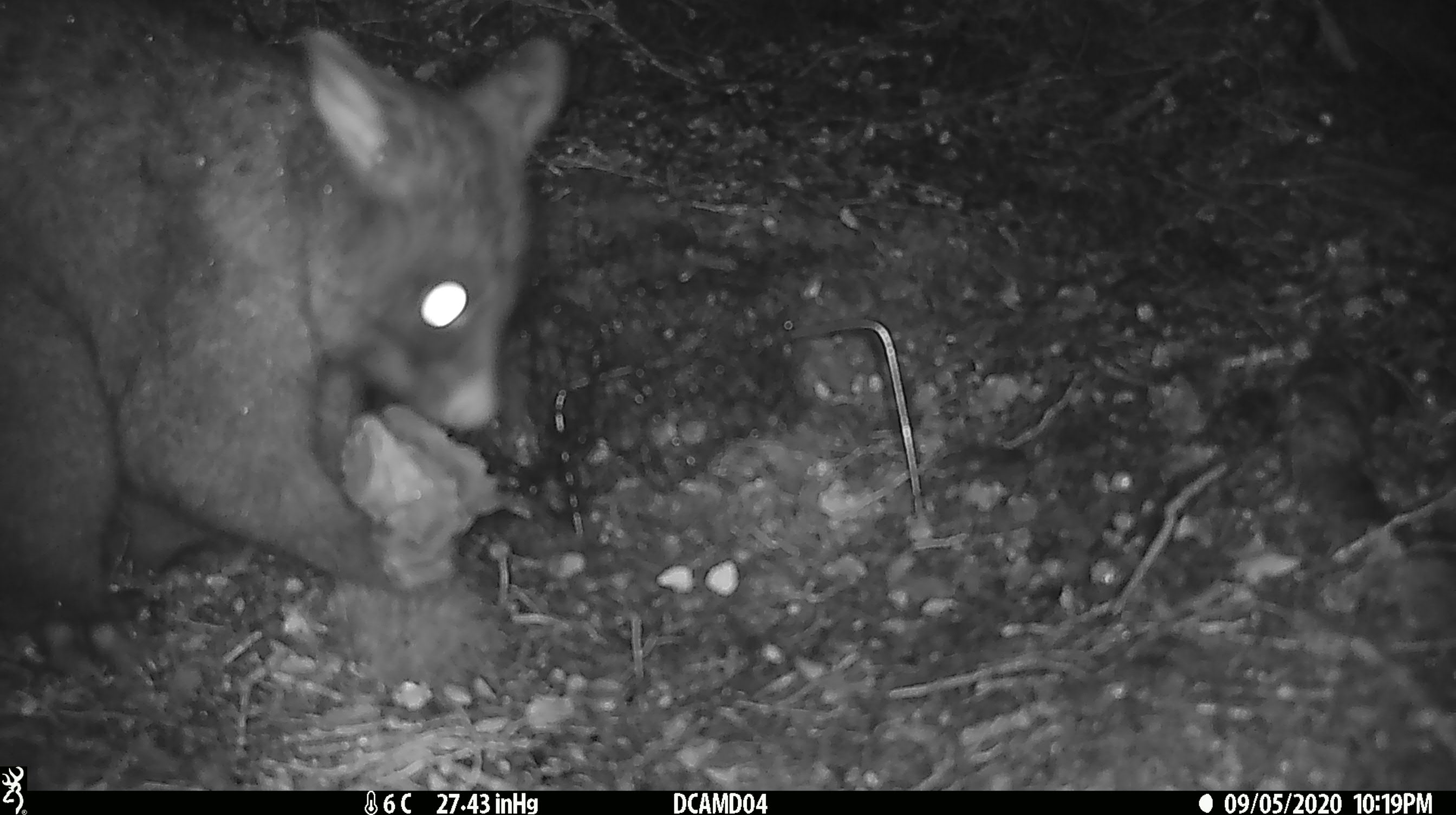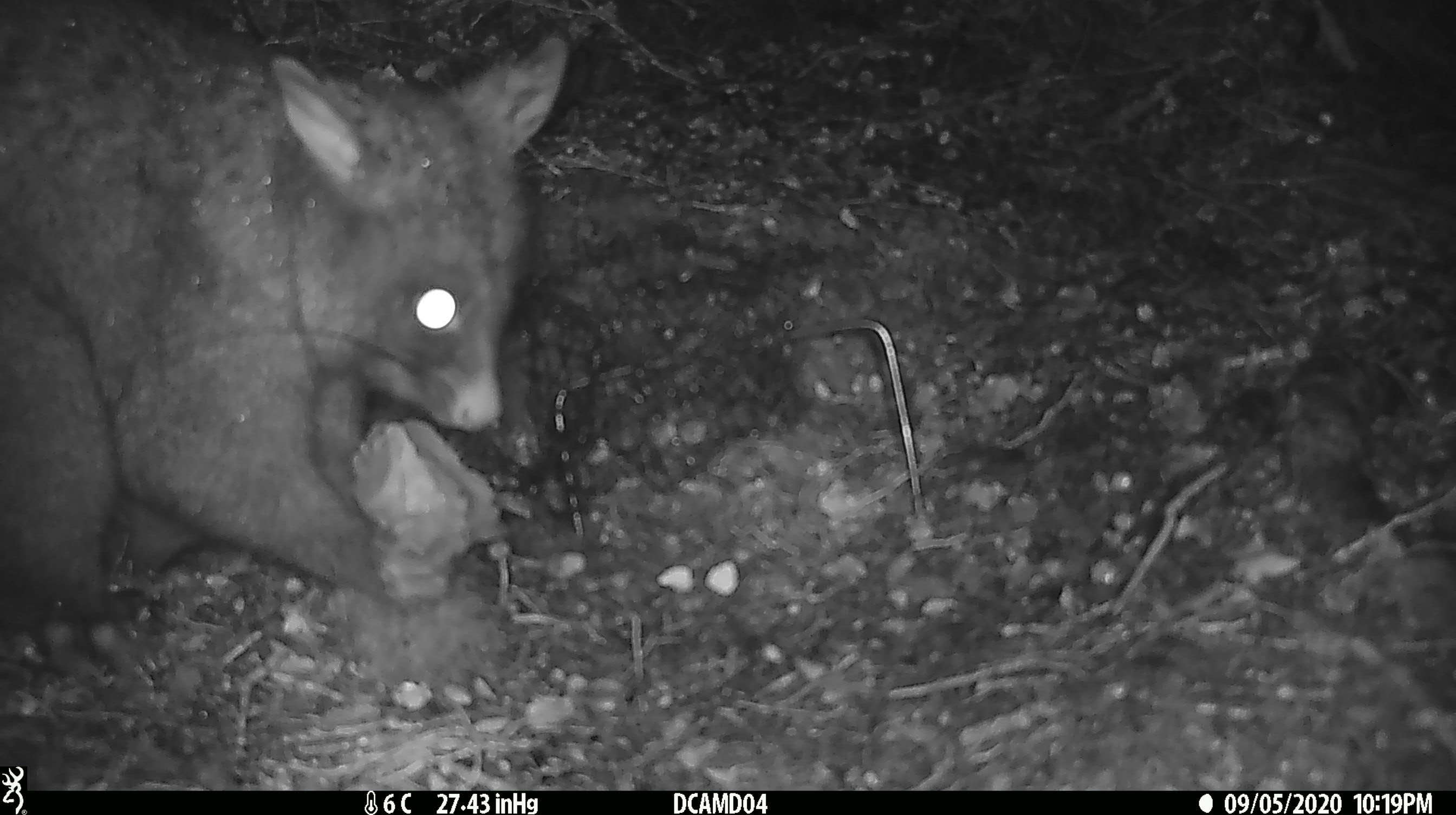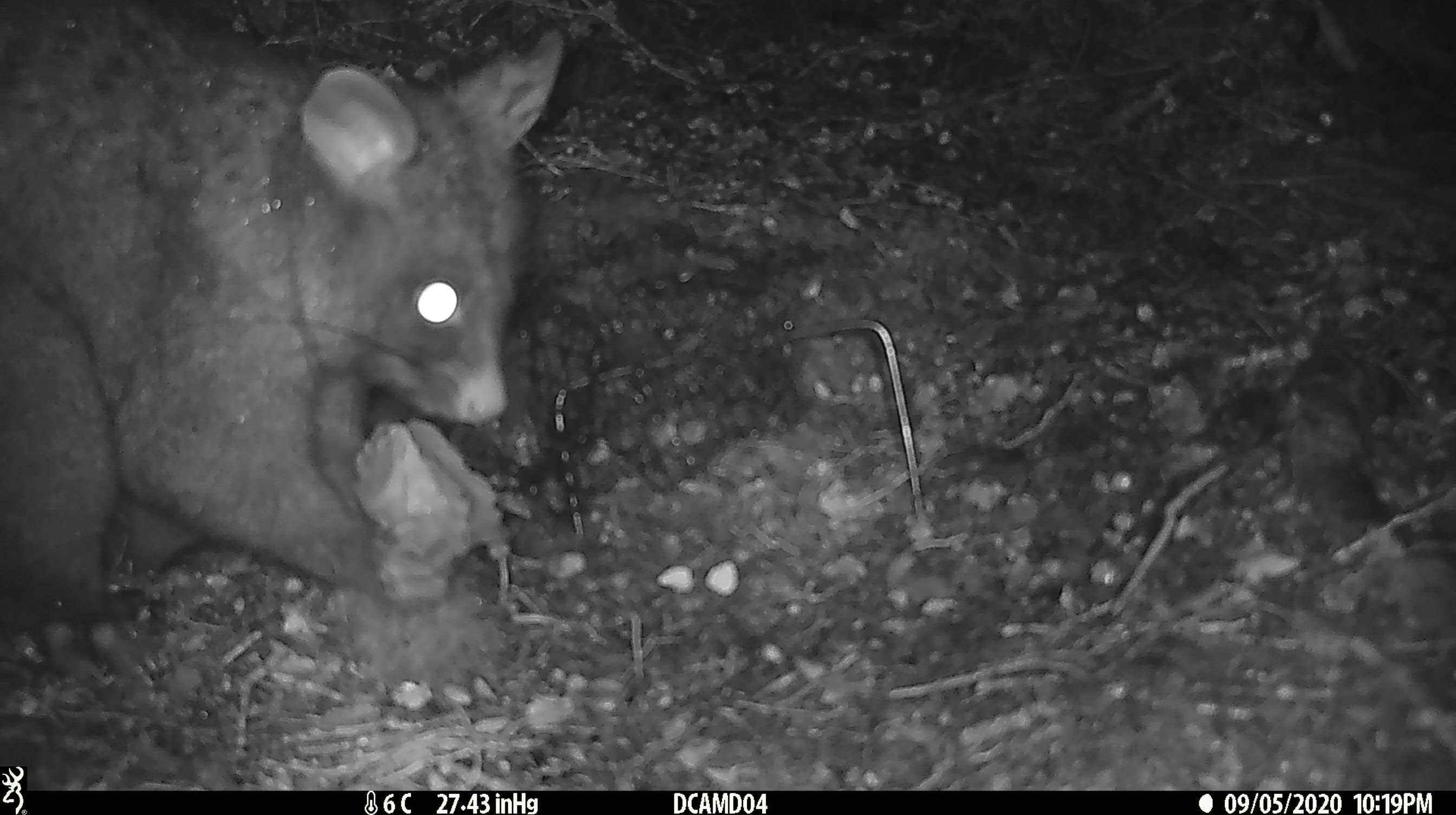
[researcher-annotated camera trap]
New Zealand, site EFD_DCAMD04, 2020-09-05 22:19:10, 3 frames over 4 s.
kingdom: Animalia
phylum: Chordata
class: Mammalia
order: Diprotodontia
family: Phalangeridae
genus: Trichosurus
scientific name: Trichosurus vulpecula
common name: common brushtail possum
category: possum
Possum (common brushtail possum) (Trichosurus vulpecula).